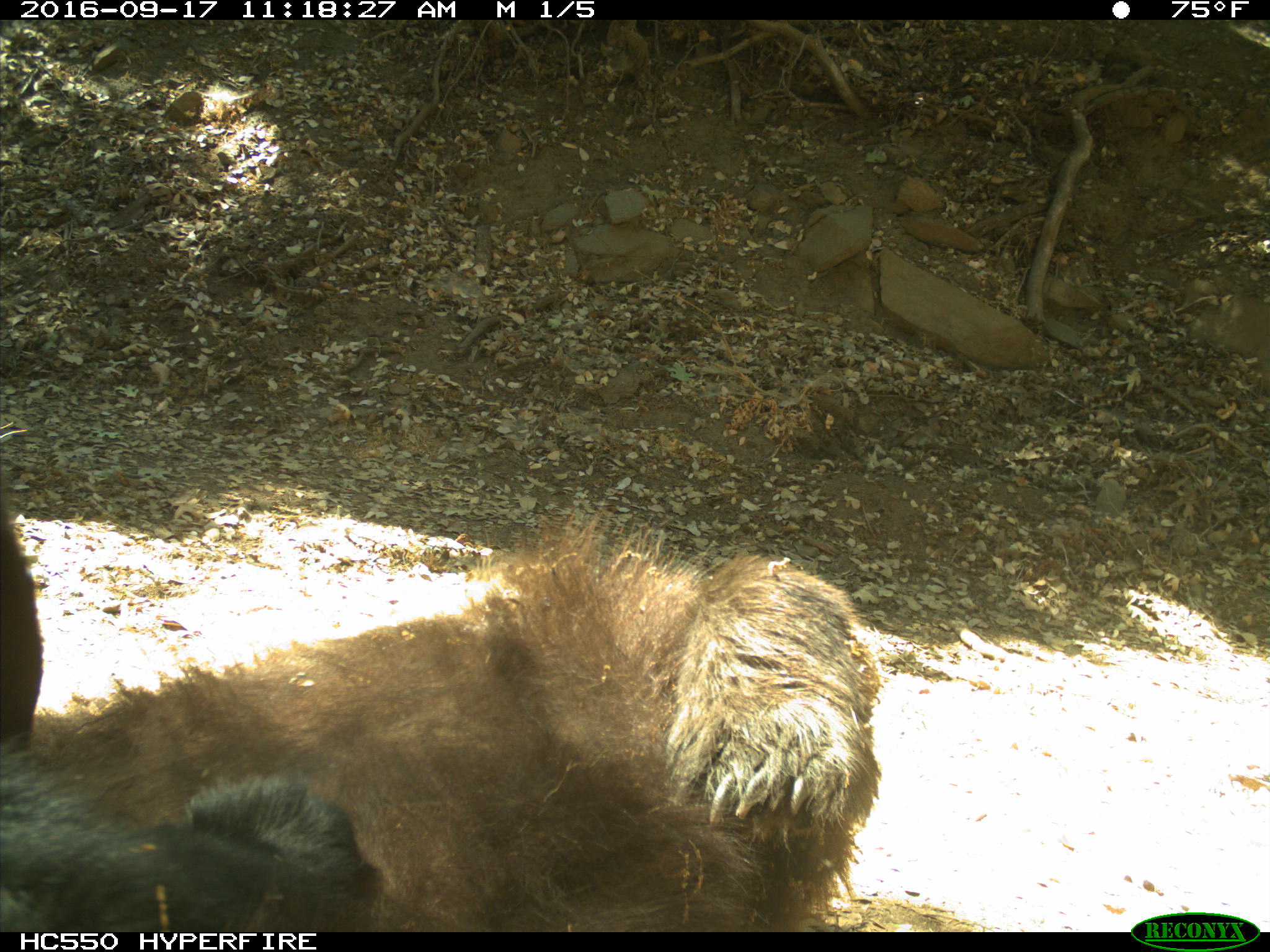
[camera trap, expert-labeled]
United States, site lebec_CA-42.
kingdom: Animalia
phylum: Chordata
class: Mammalia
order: Carnivora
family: Ursidae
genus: Ursus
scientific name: Ursus americanus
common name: american black bear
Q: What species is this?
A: Ursus americanus (american black bear).